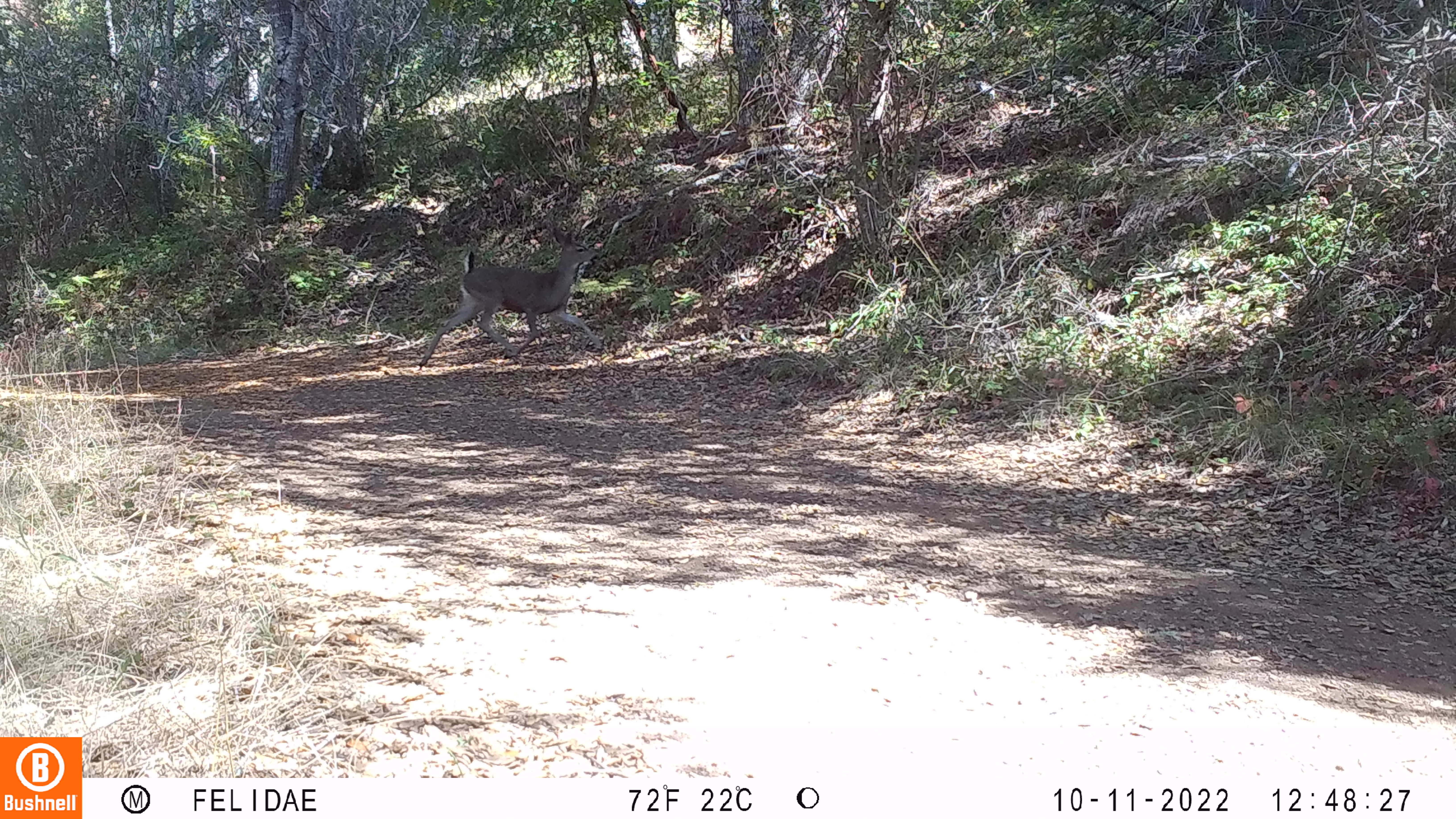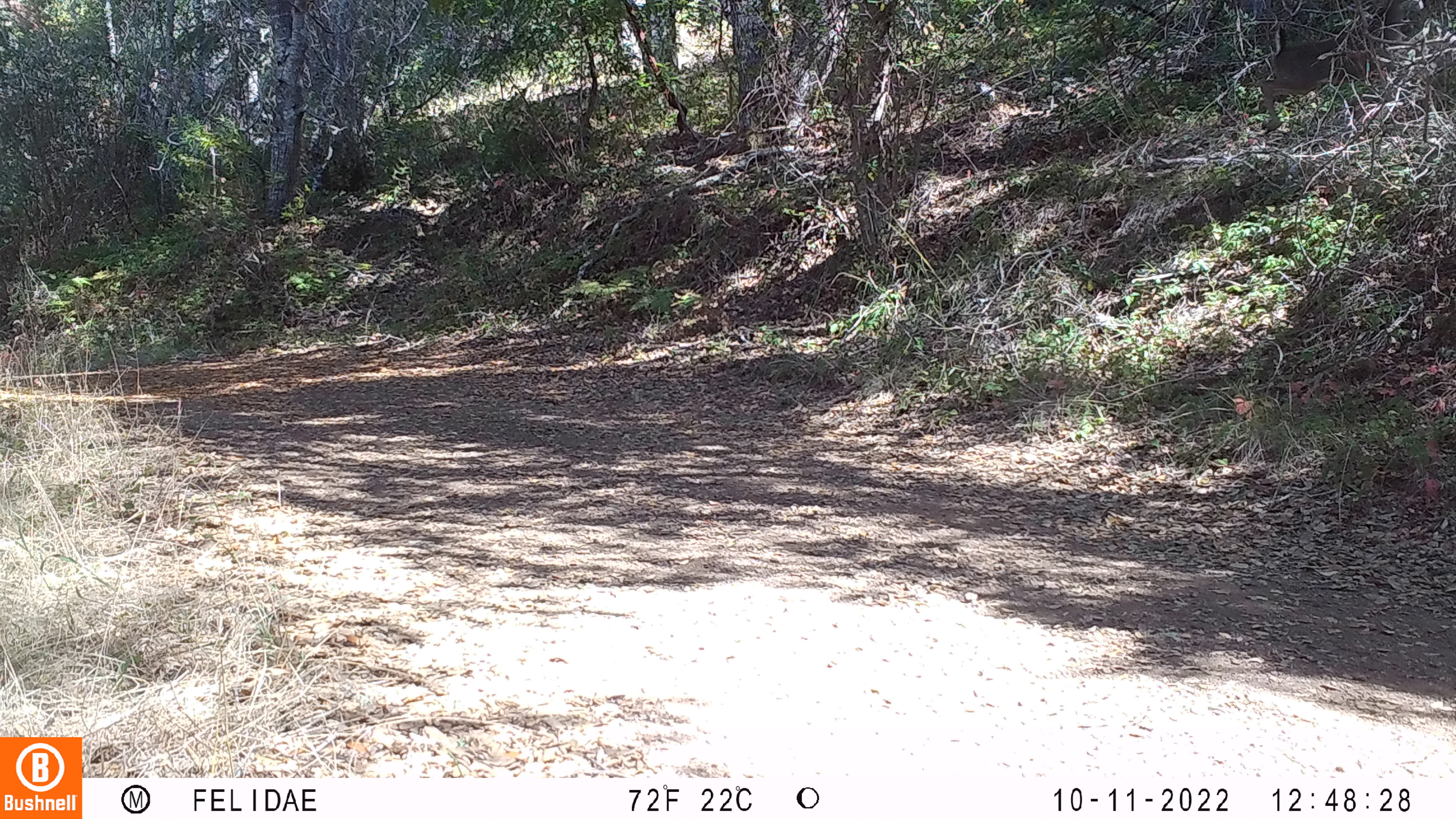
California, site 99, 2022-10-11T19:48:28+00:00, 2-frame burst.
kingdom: Animalia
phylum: Chordata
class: Mammalia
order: Artiodactyla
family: Cervidae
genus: Odocoileus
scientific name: Odocoileus hemionus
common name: mule deer